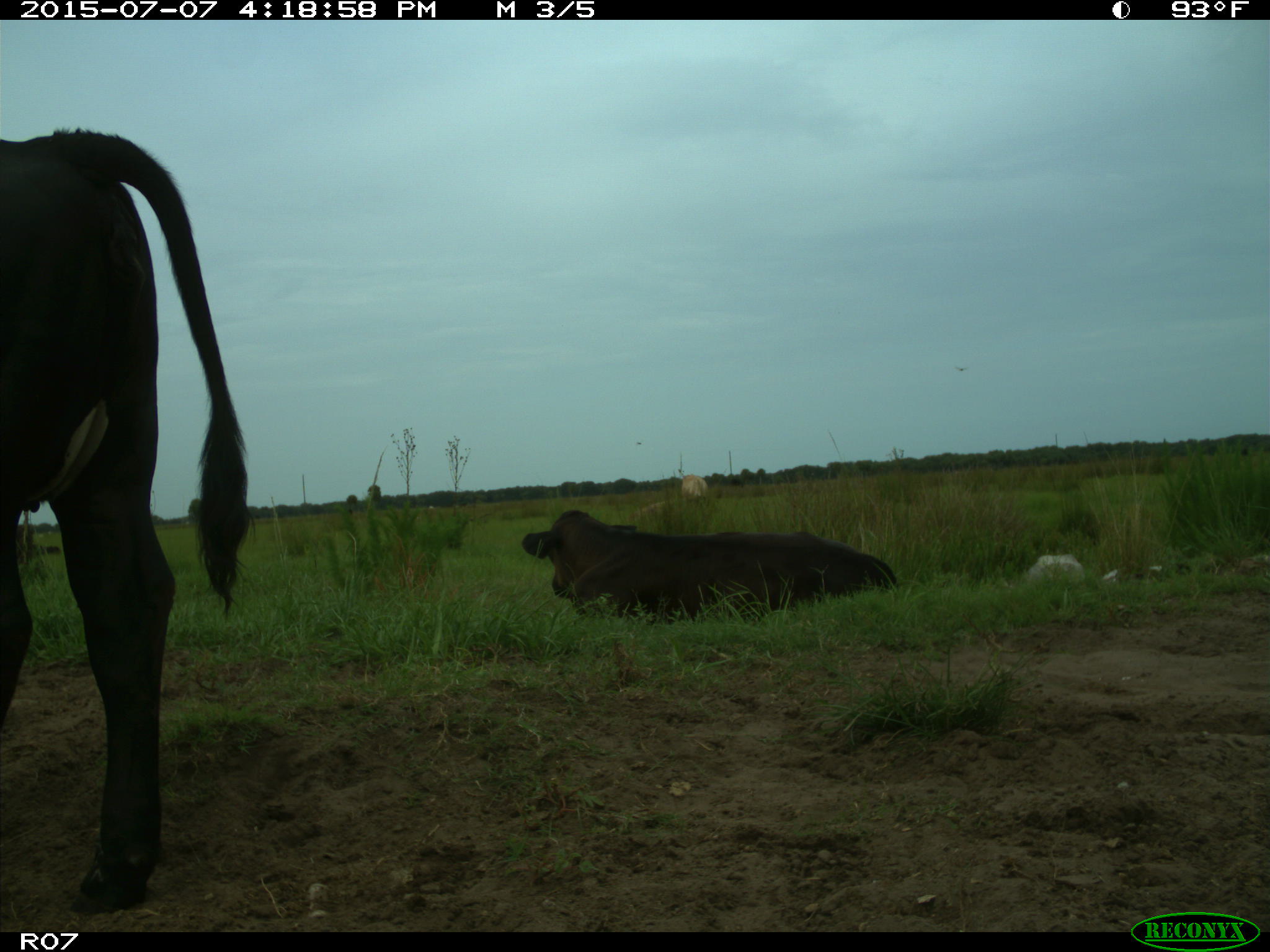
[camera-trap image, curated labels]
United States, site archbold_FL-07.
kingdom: Animalia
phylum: Chordata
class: Mammalia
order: Artiodactyla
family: Bovidae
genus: Bos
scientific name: Bos taurus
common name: domestic cow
Bos taurus (domestic cow).